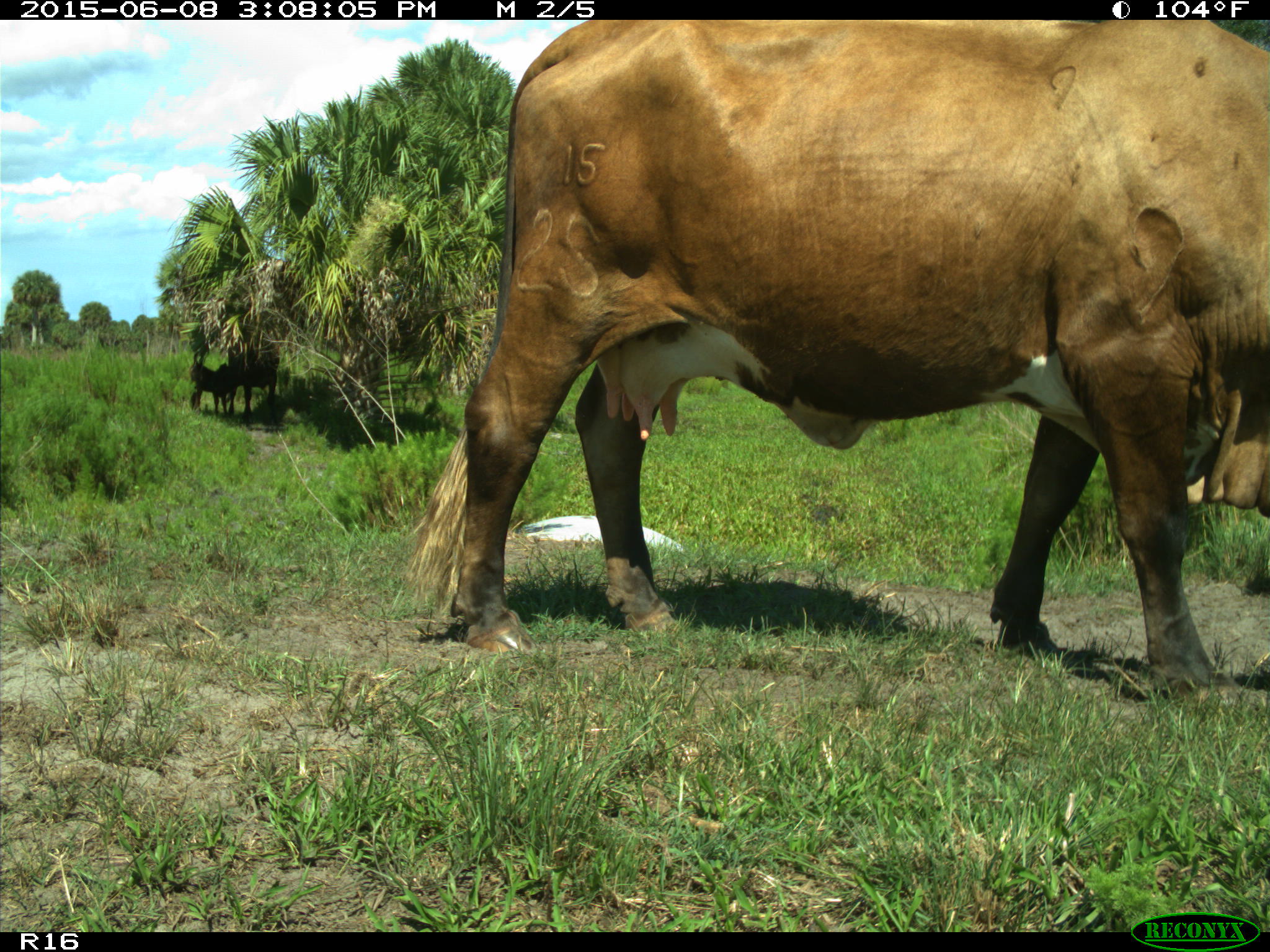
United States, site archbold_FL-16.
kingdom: Animalia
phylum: Chordata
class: Mammalia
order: Artiodactyla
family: Bovidae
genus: Bos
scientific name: Bos taurus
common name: domestic cow